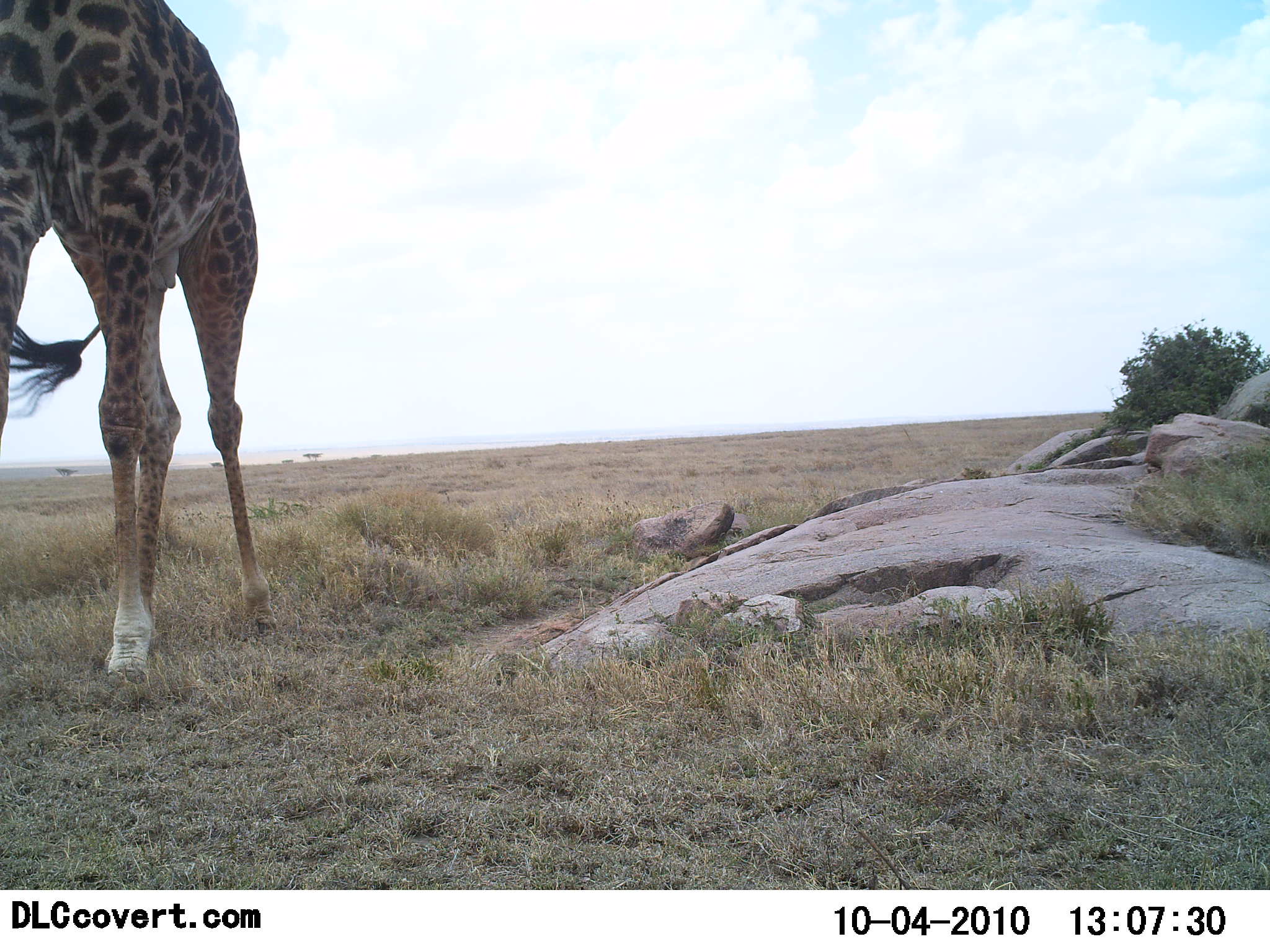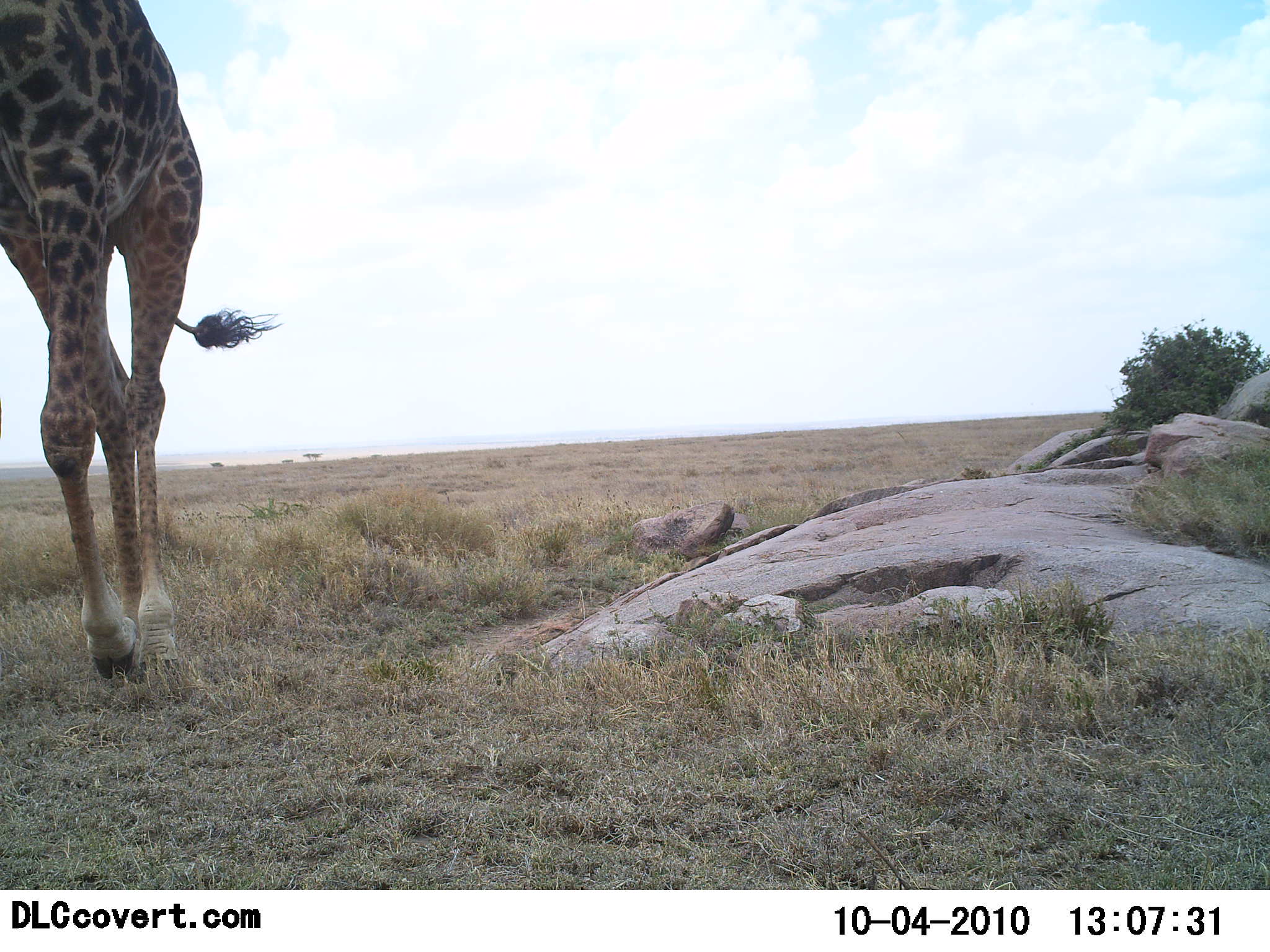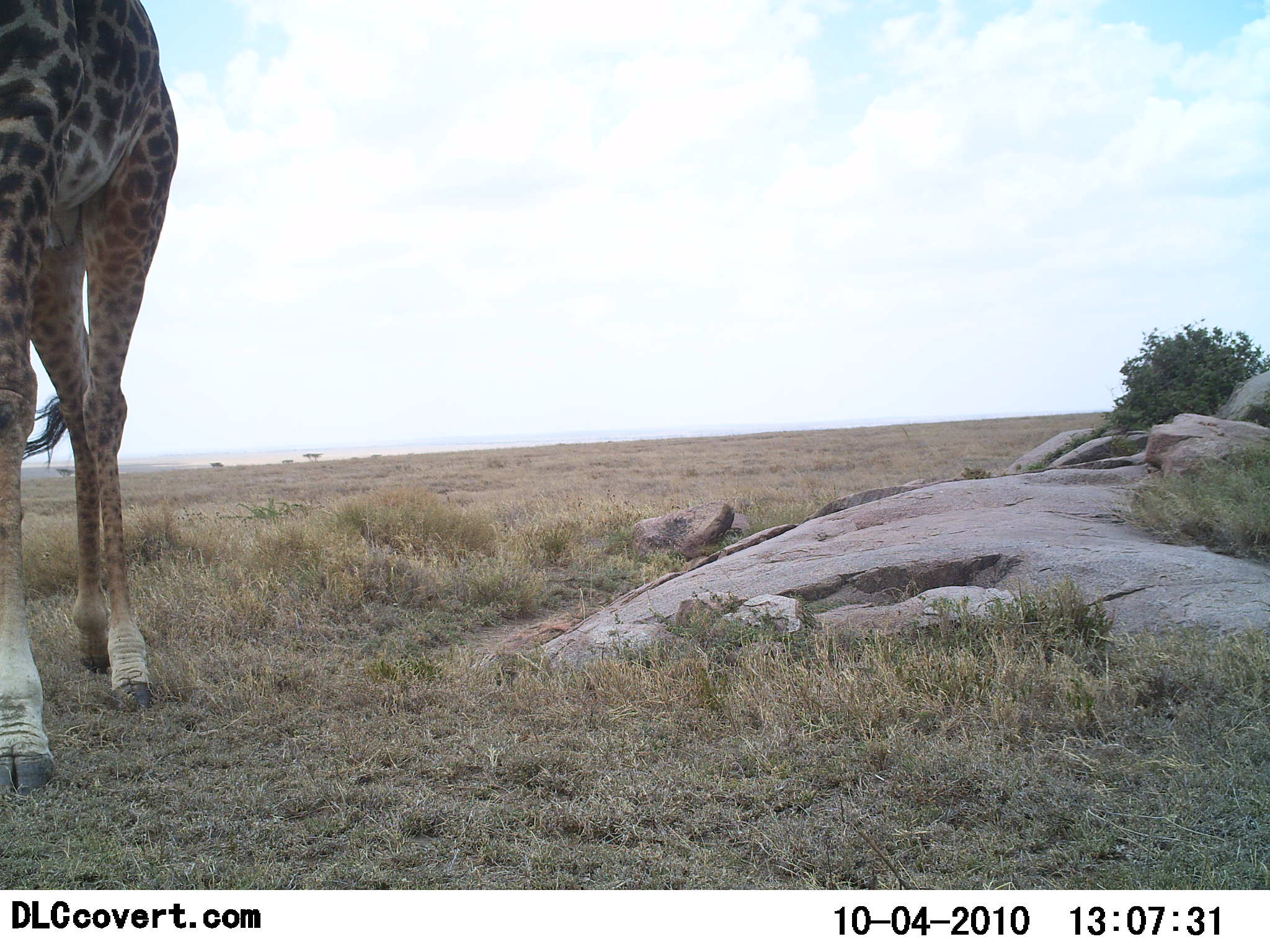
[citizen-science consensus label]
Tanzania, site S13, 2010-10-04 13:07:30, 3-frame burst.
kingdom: Animalia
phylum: Chordata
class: Mammalia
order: Artiodactyla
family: Giraffidae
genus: Giraffa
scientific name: Giraffa camelopardalis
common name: giraffe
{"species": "giraffe (Giraffa camelopardalis)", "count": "1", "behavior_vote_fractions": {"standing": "11%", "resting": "0%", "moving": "89%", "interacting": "0%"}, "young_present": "0%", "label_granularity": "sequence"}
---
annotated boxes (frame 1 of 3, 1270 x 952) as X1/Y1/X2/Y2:
animal: 1/0/278/692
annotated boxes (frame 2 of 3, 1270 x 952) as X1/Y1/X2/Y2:
animal: 1/0/284/689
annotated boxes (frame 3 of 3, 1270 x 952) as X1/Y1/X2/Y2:
animal: 1/0/179/797